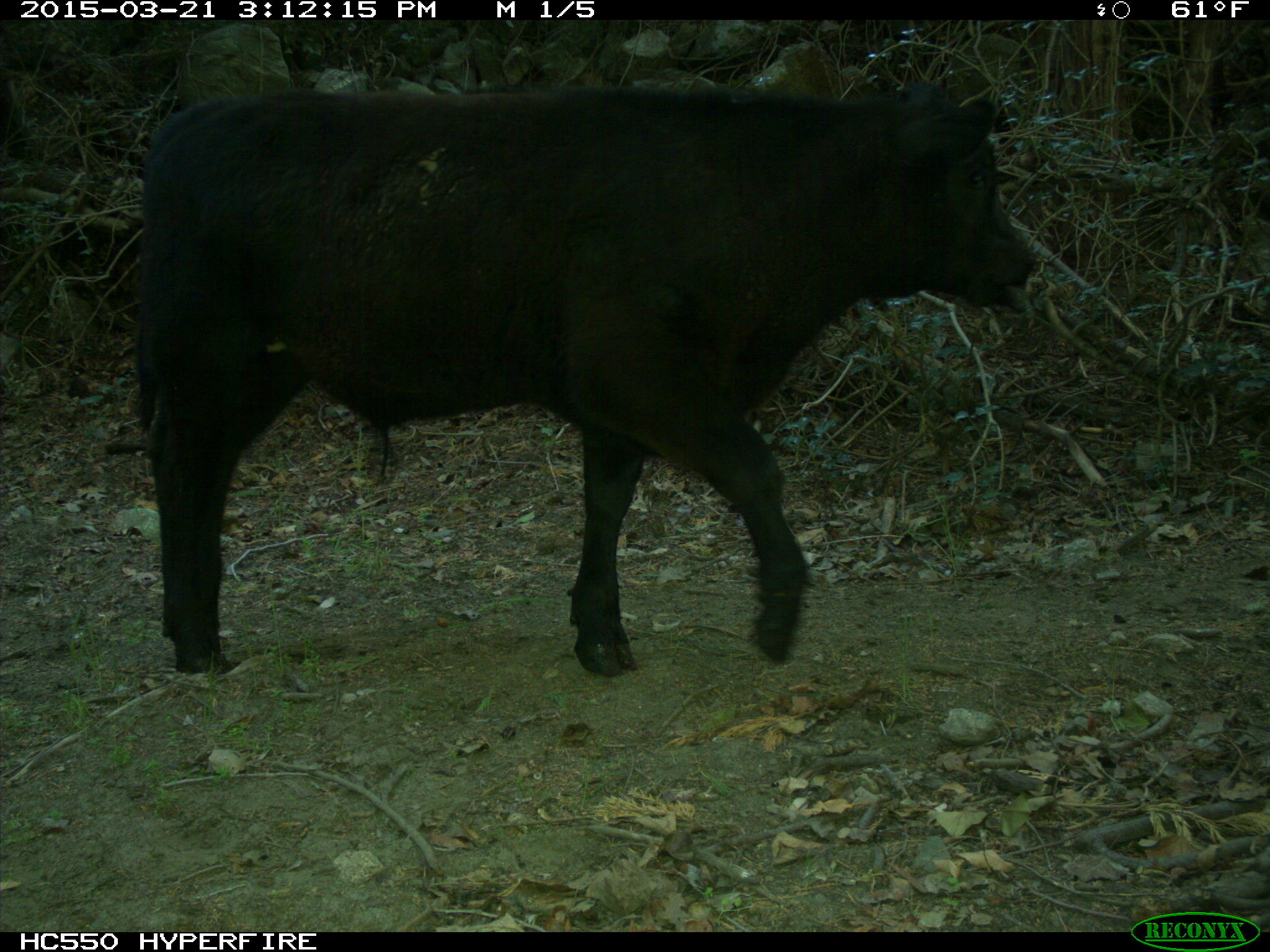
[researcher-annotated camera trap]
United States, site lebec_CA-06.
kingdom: Animalia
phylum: Chordata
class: Mammalia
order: Artiodactyla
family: Bovidae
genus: Bos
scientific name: Bos taurus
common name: domestic cow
Bos taurus (domestic cow).